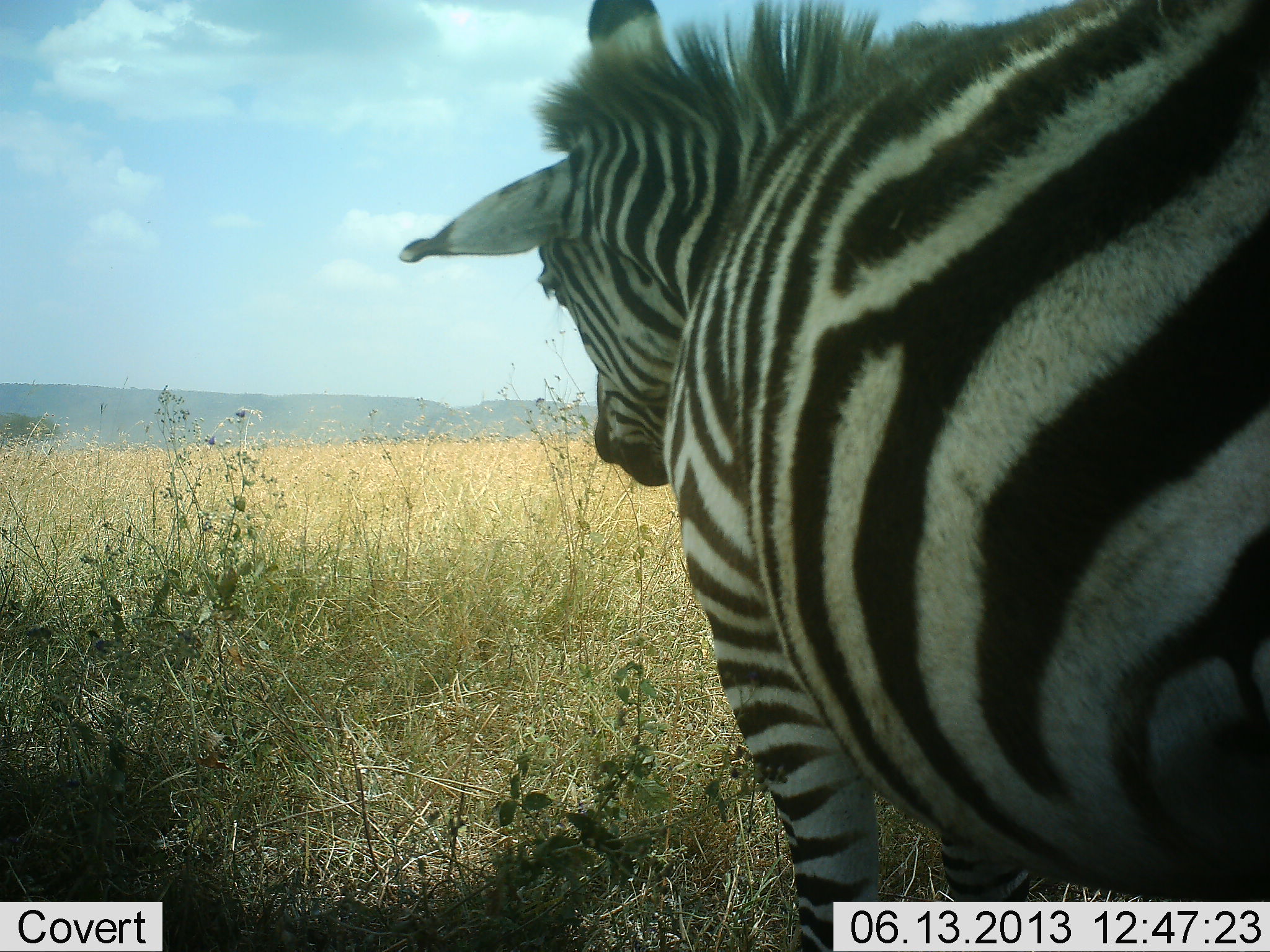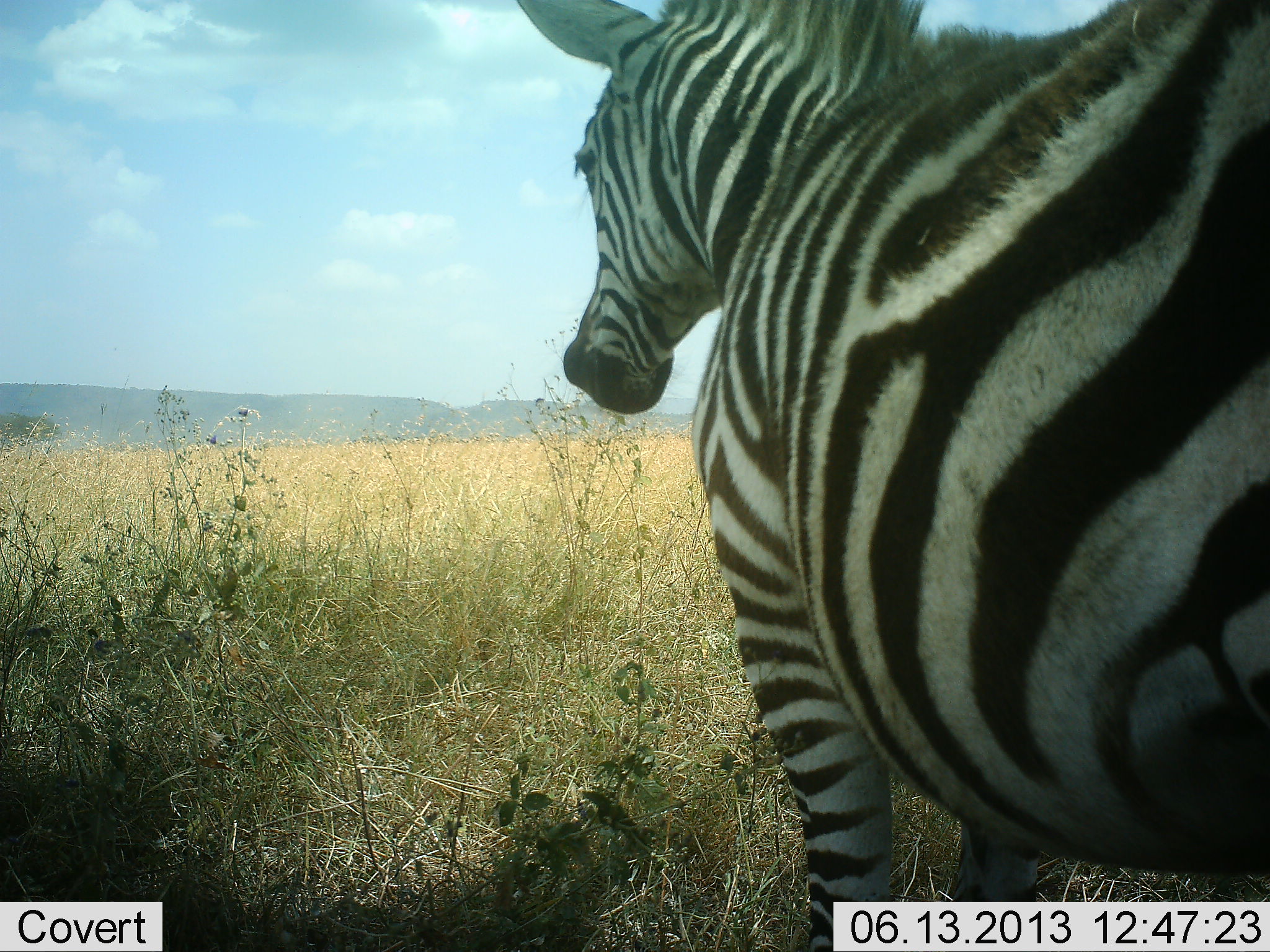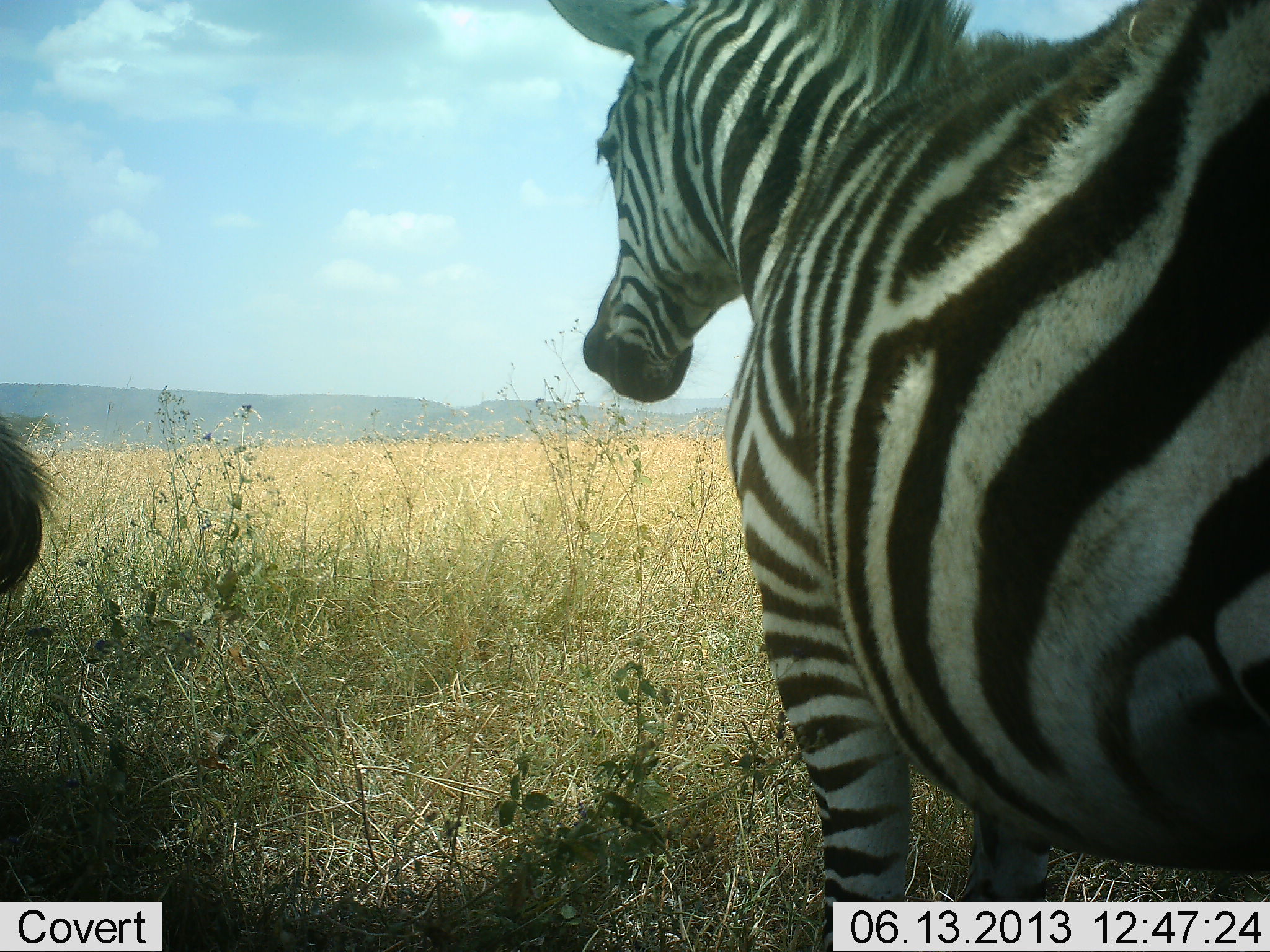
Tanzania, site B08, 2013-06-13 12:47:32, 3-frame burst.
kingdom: Animalia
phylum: Chordata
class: Mammalia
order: Perissodactyla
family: Equidae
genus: Equus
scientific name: Equus quagga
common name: plains zebra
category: zebra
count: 2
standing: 100%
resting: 0%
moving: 9%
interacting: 0%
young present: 9%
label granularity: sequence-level